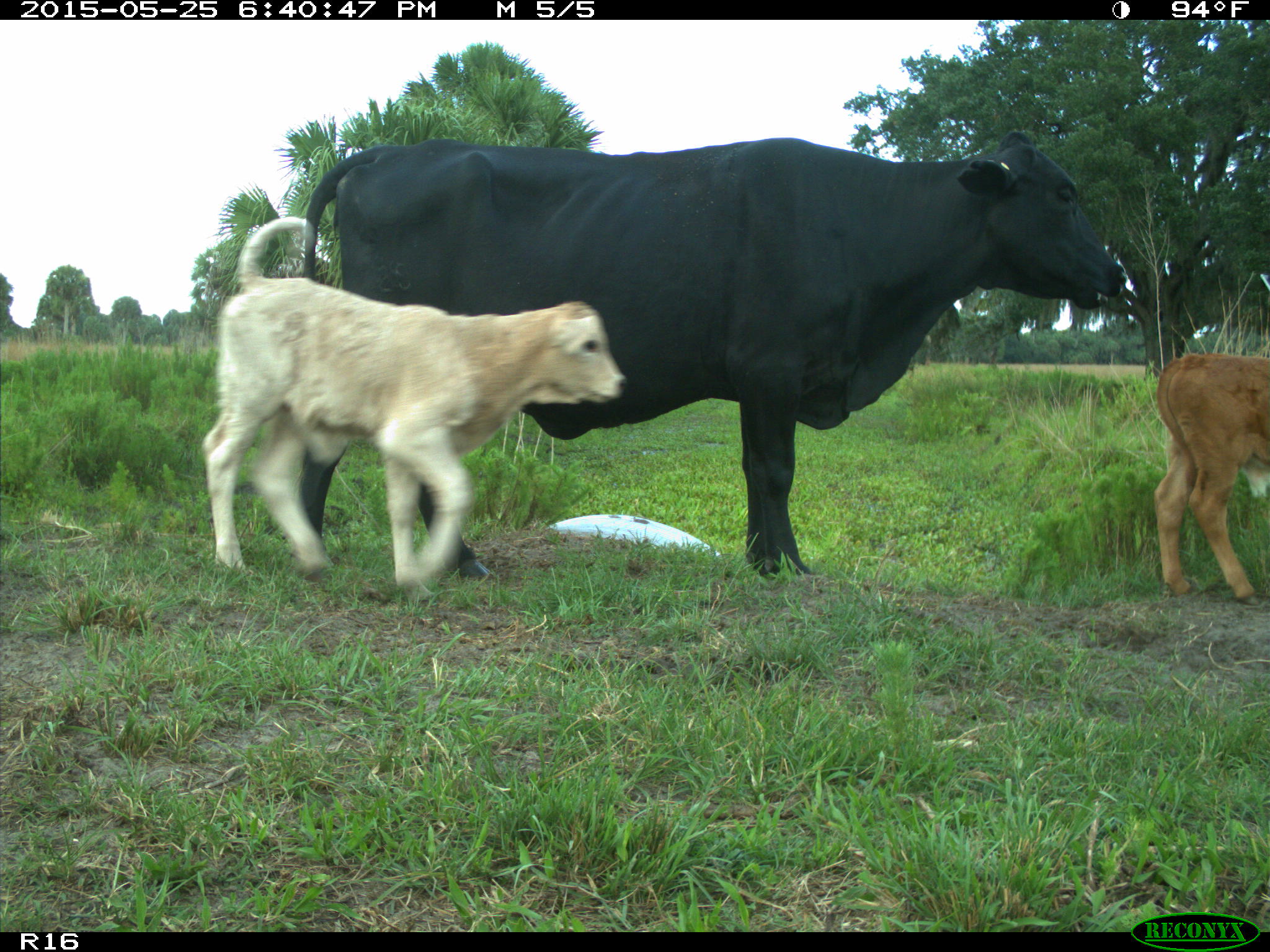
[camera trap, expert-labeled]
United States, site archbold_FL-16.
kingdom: Animalia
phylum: Chordata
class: Mammalia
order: Artiodactyla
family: Bovidae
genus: Bos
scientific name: Bos taurus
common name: domestic cow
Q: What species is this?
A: Bos taurus (domestic cow).